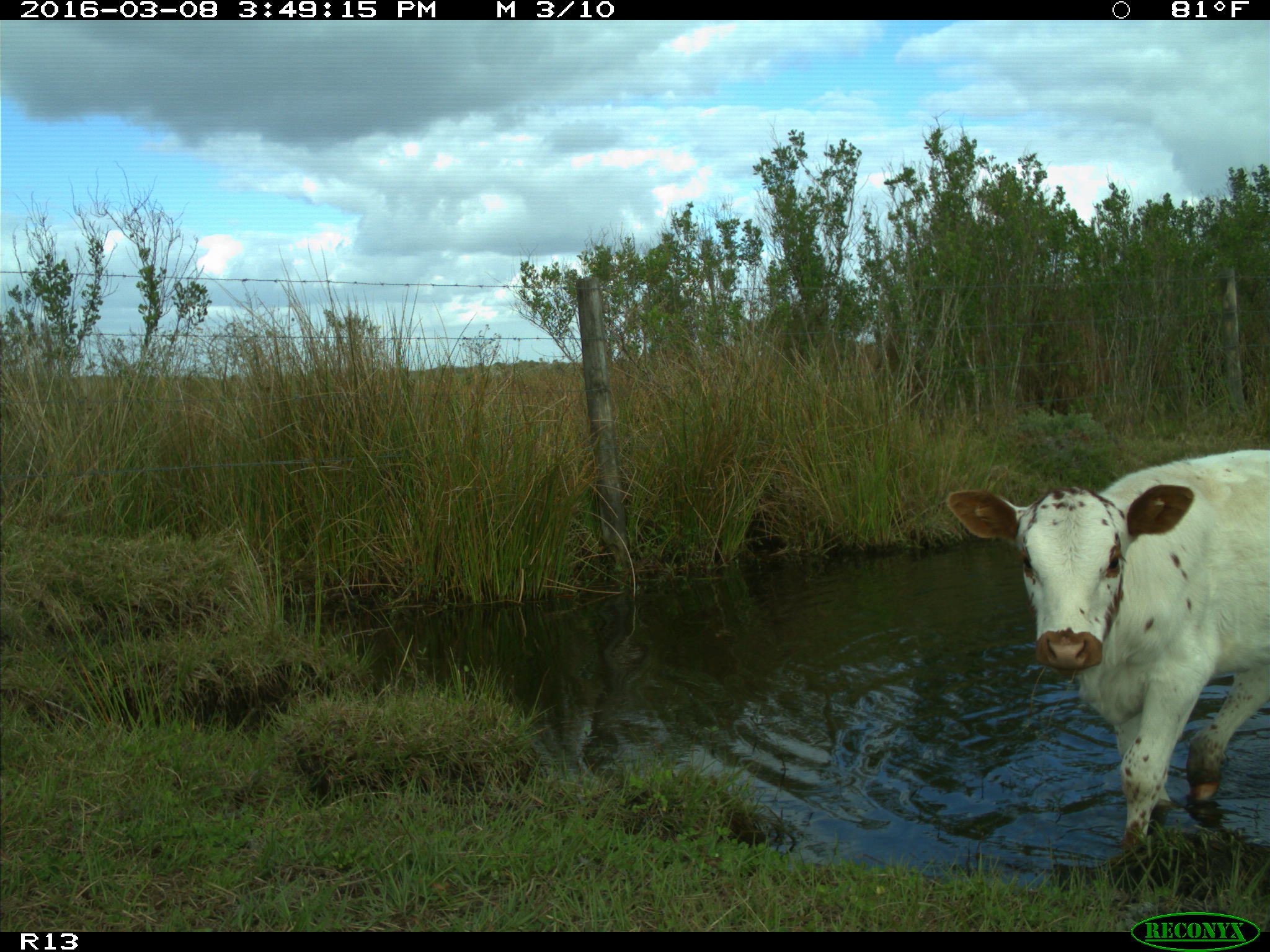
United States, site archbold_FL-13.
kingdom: Animalia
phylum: Chordata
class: Mammalia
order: Artiodactyla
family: Bovidae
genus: Bos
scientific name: Bos taurus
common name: domestic cow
Bos taurus (domestic cow).